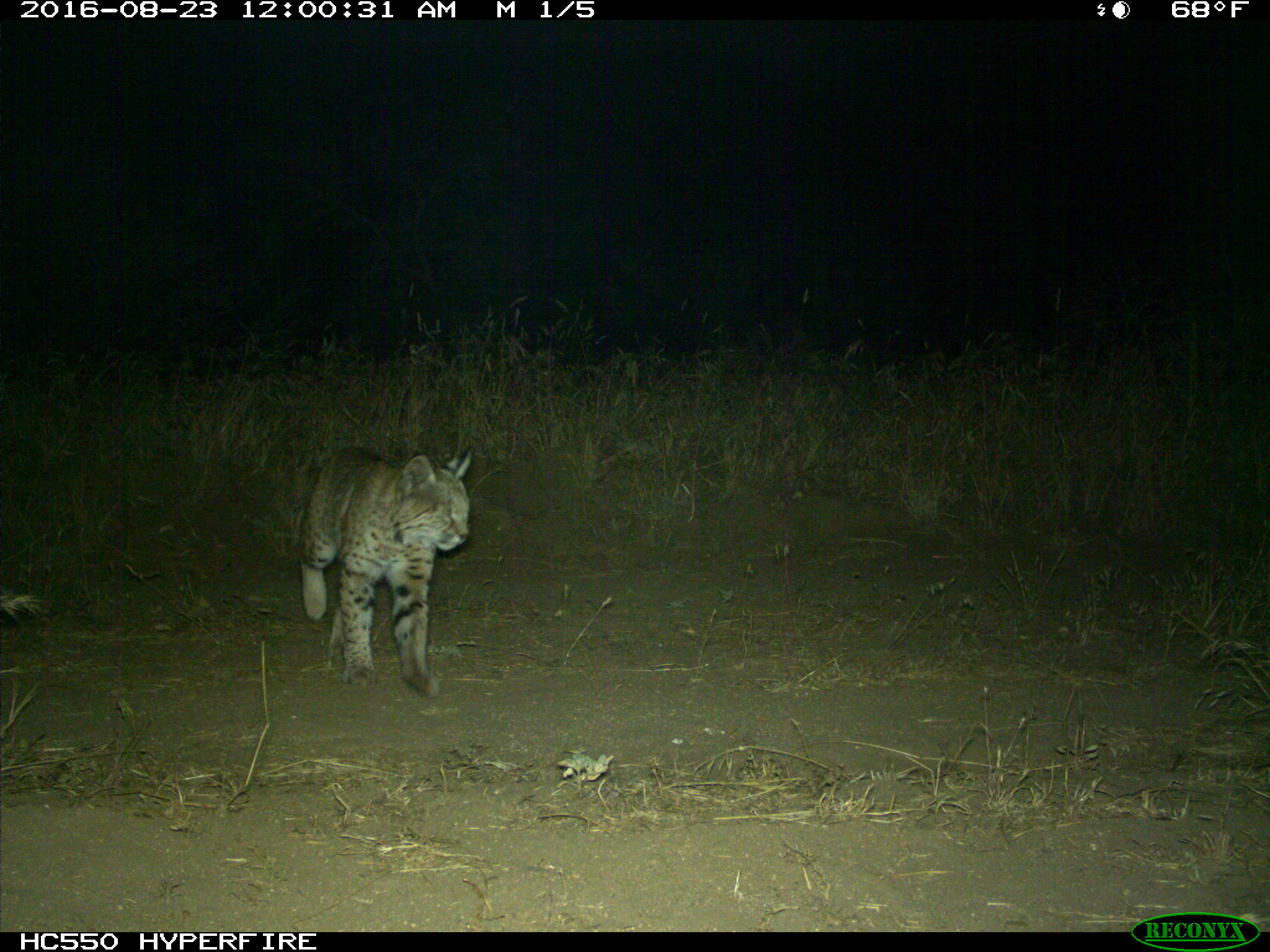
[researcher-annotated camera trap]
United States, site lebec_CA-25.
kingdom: Animalia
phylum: Chordata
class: Mammalia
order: Carnivora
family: Felidae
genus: Lynx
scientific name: Lynx rufus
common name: bobcat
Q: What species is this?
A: Lynx rufus (bobcat).